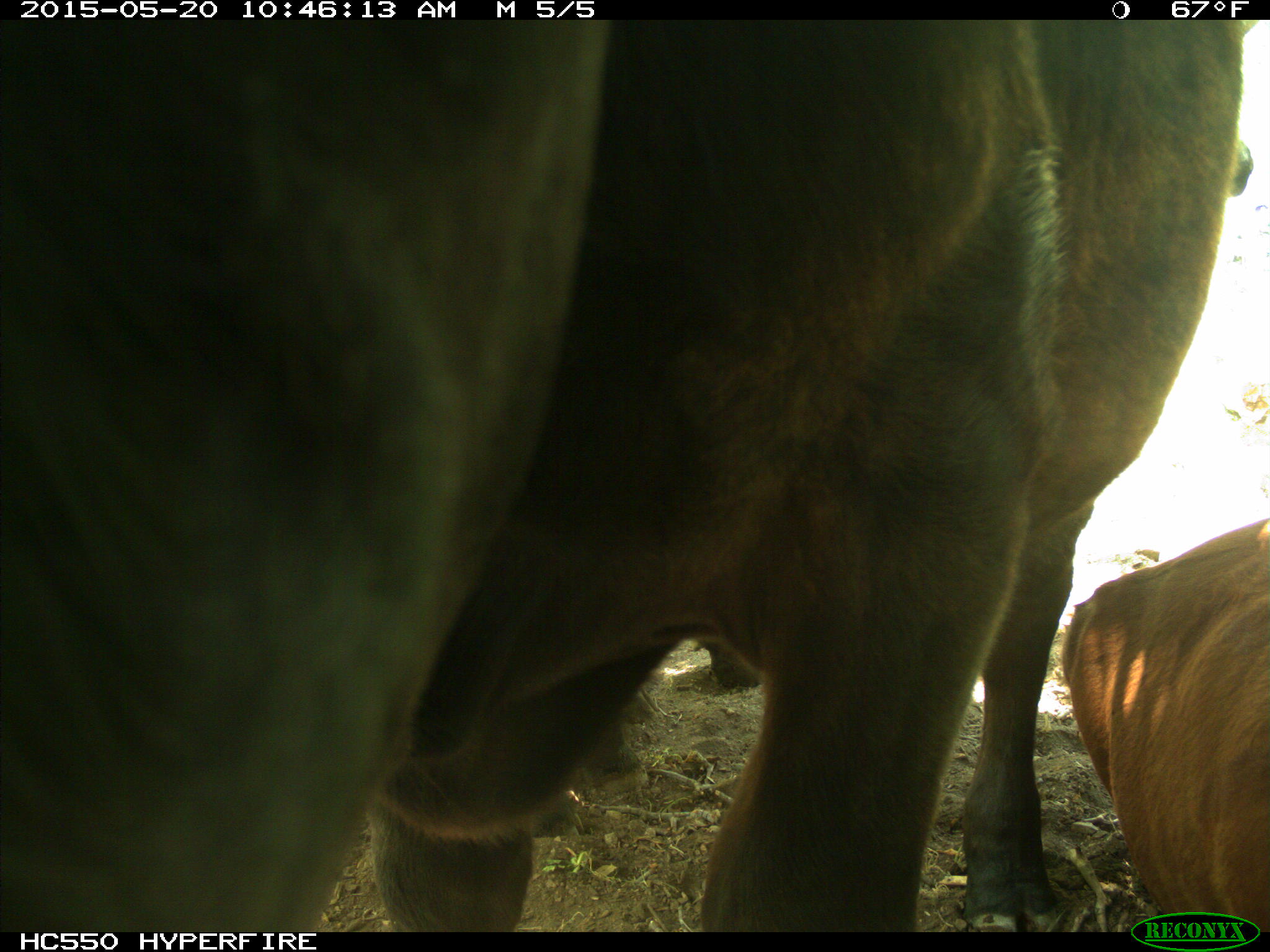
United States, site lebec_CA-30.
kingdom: Animalia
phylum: Chordata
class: Mammalia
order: Artiodactyla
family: Bovidae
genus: Bos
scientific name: Bos taurus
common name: domestic cow